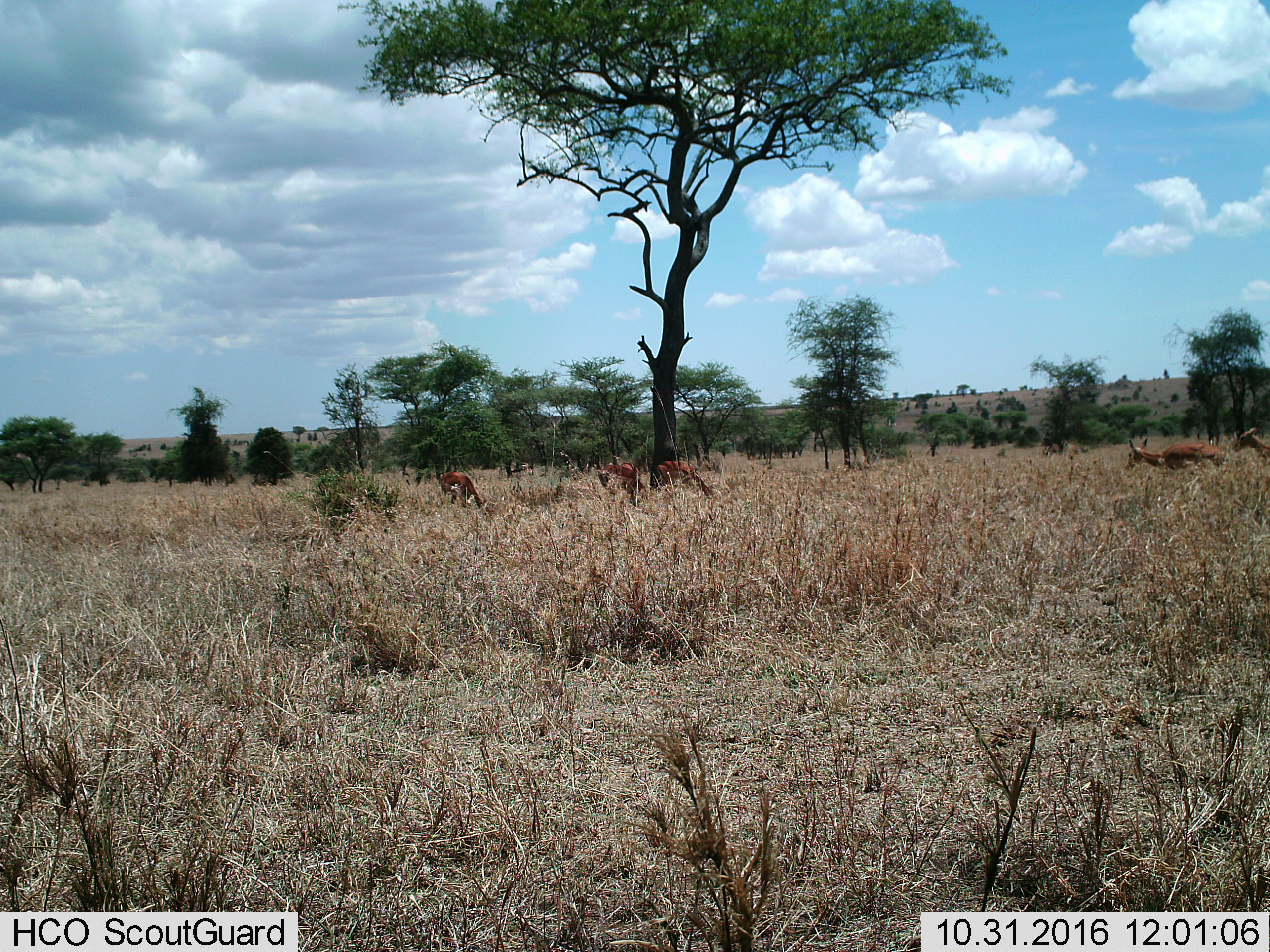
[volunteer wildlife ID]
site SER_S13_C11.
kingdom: Animalia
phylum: Chordata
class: Mammalia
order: Artiodactyla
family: Bovidae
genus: Aepyceros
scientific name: Aepyceros melampus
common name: impala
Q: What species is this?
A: Impala (Aepyceros melampus).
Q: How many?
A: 5.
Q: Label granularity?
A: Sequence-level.